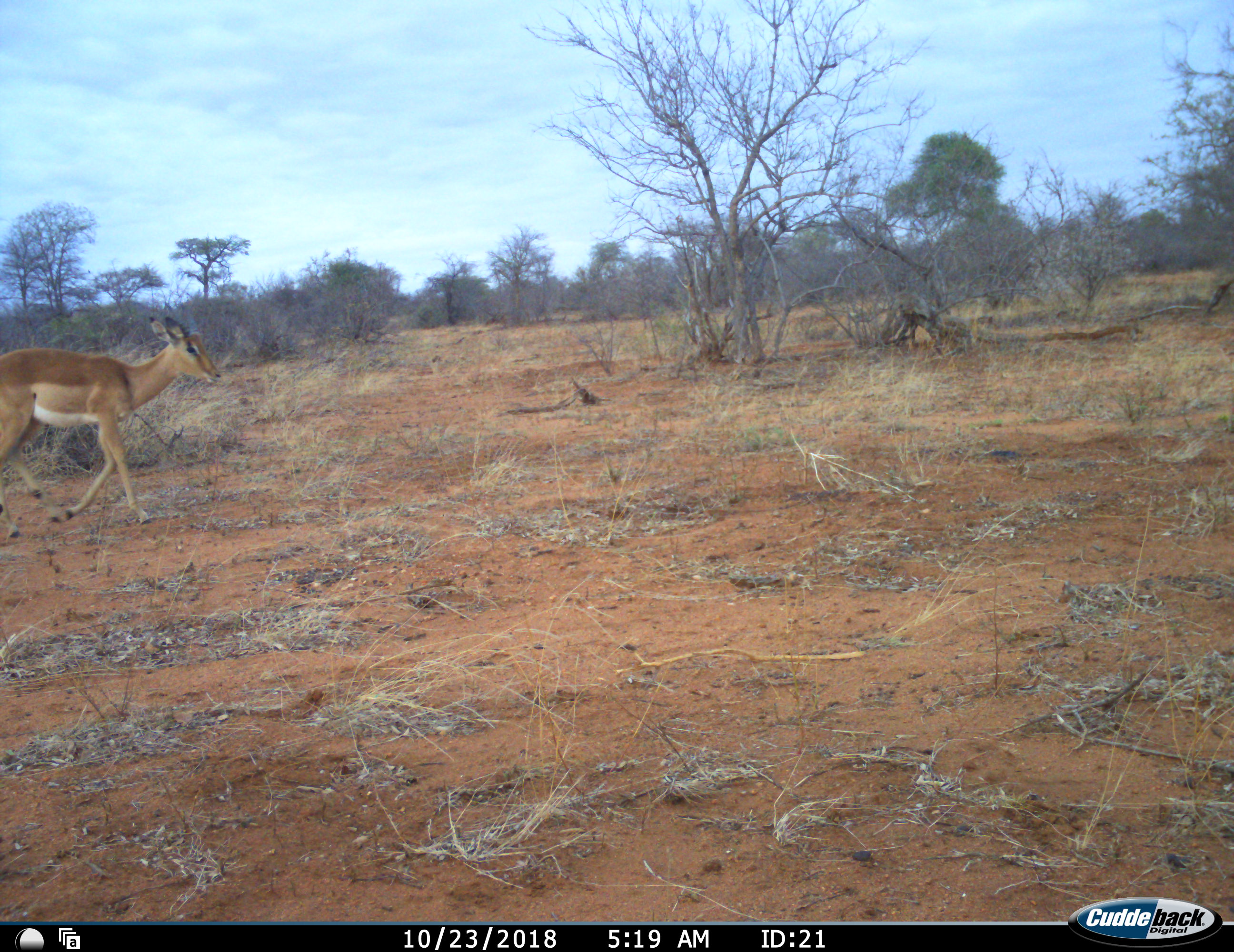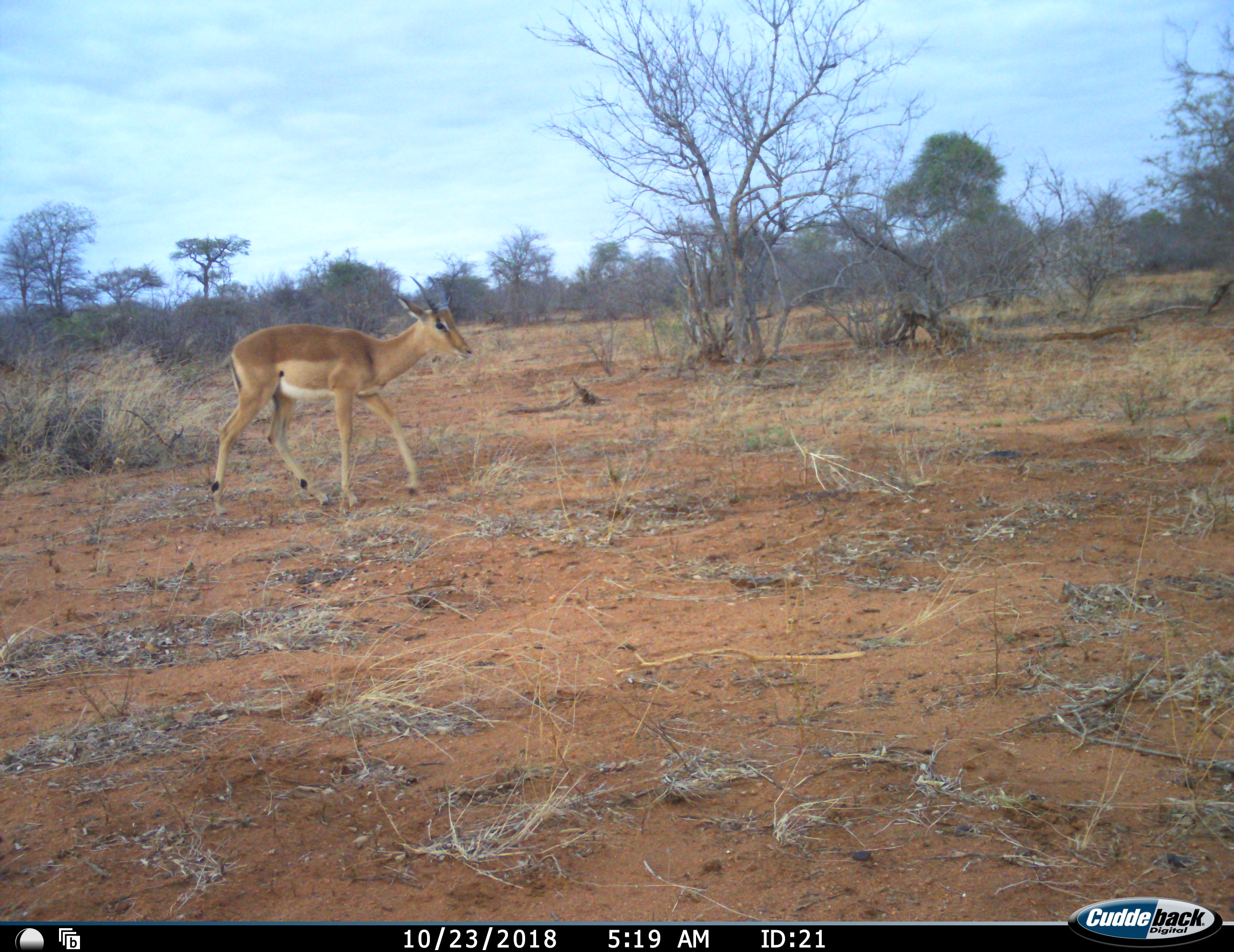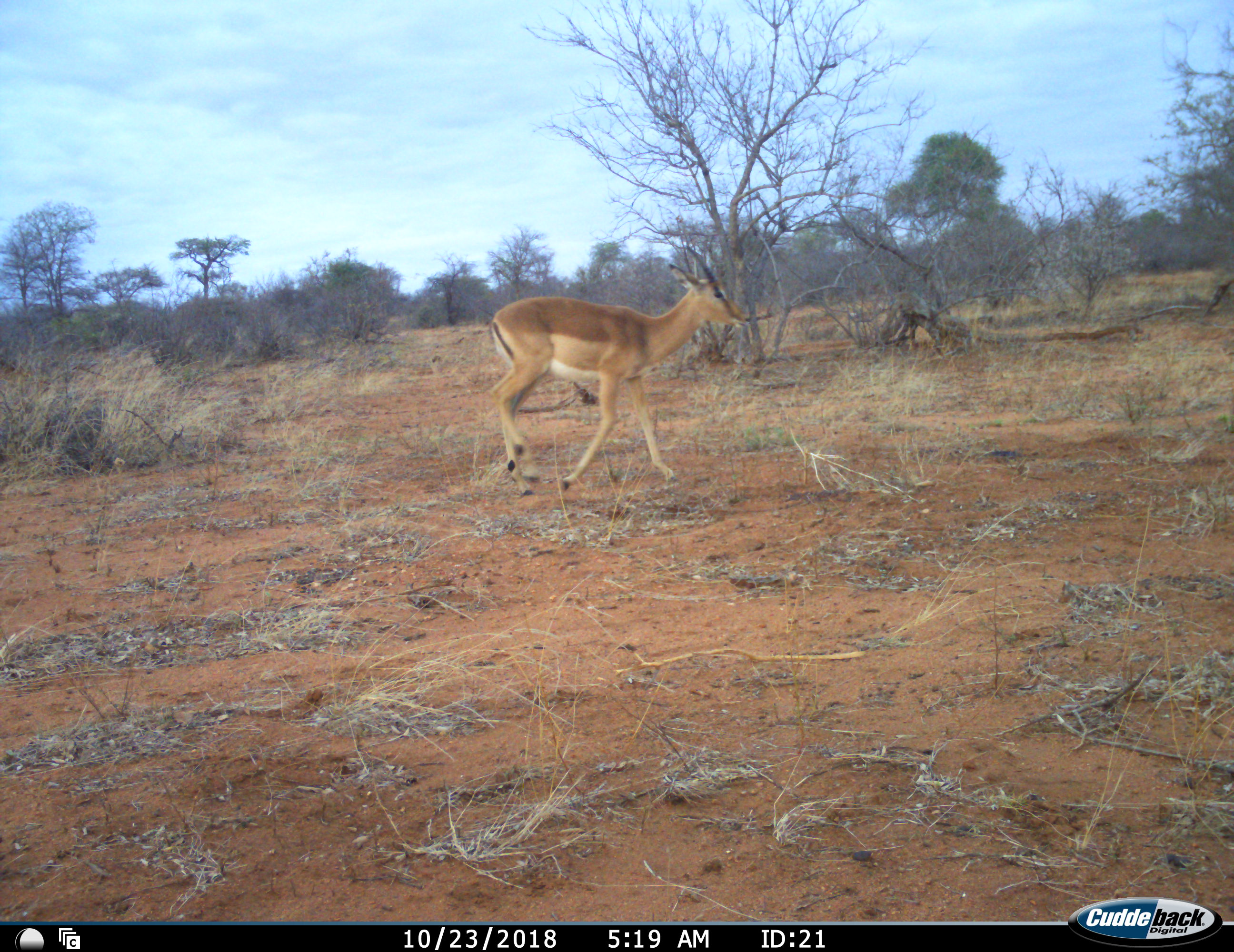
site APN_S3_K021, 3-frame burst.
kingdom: Animalia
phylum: Chordata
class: Mammalia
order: Artiodactyla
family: Bovidae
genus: Aepyceros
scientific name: Aepyceros melampus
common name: impala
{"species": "impala (Aepyceros melampus)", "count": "1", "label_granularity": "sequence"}